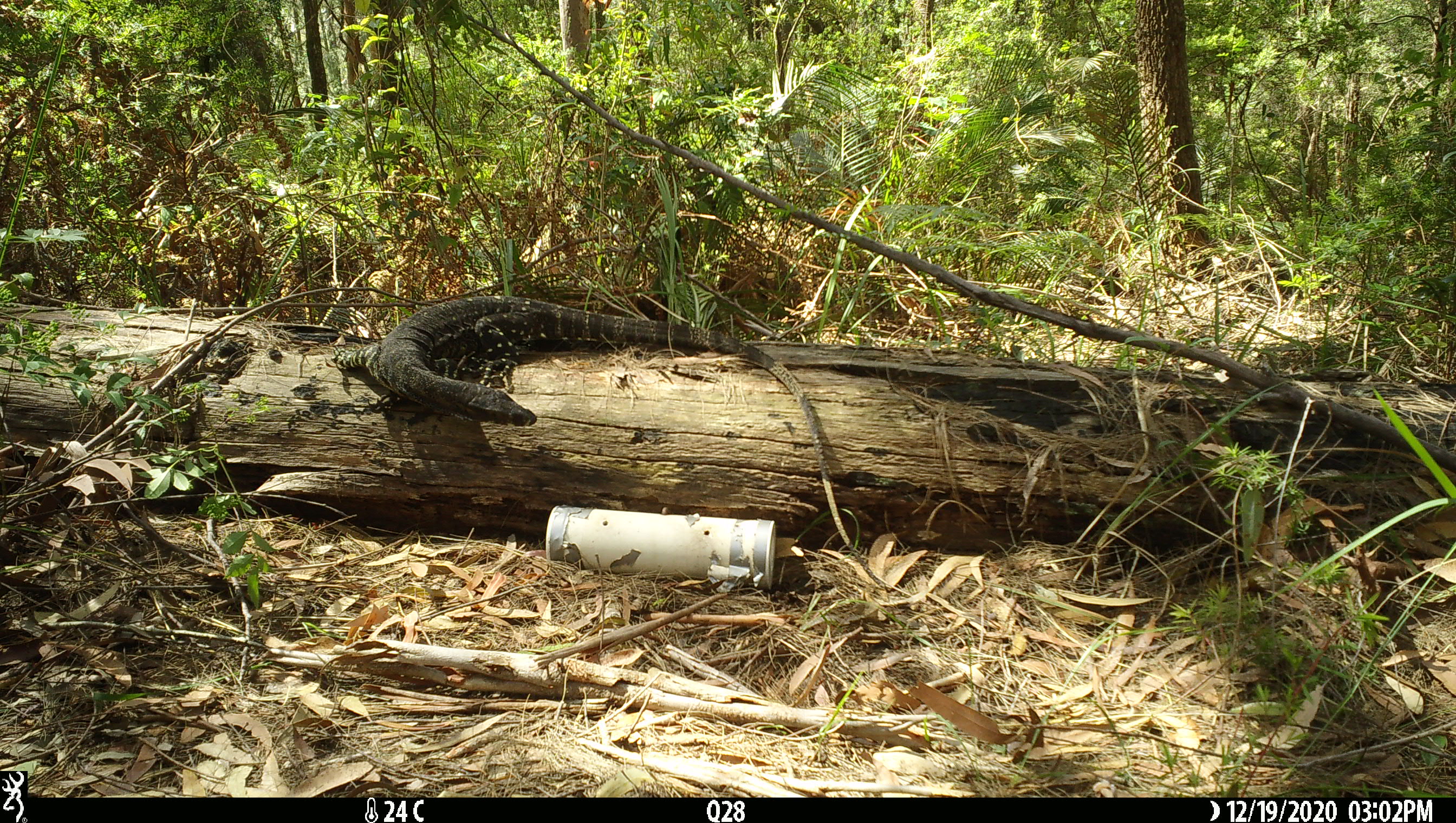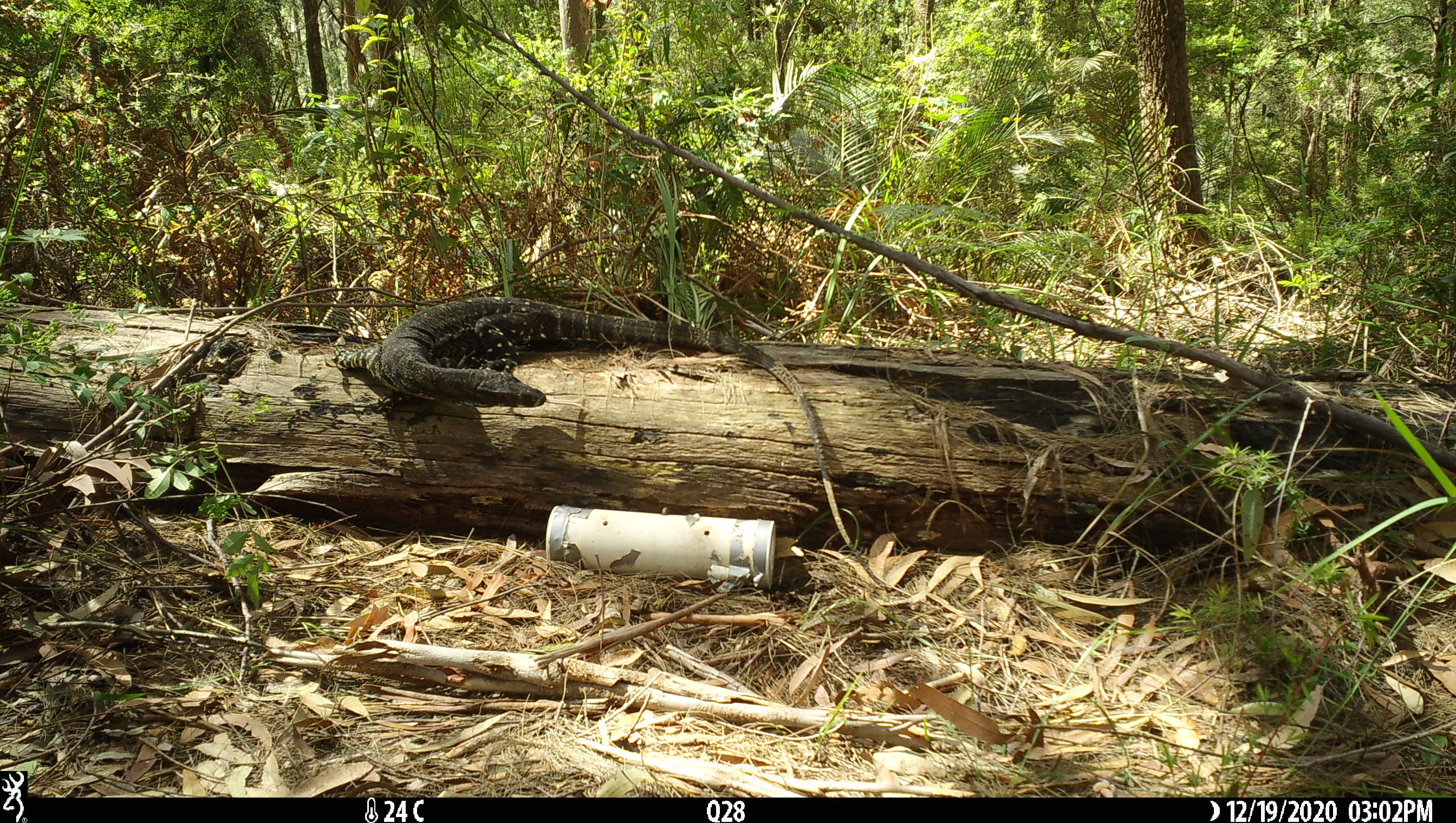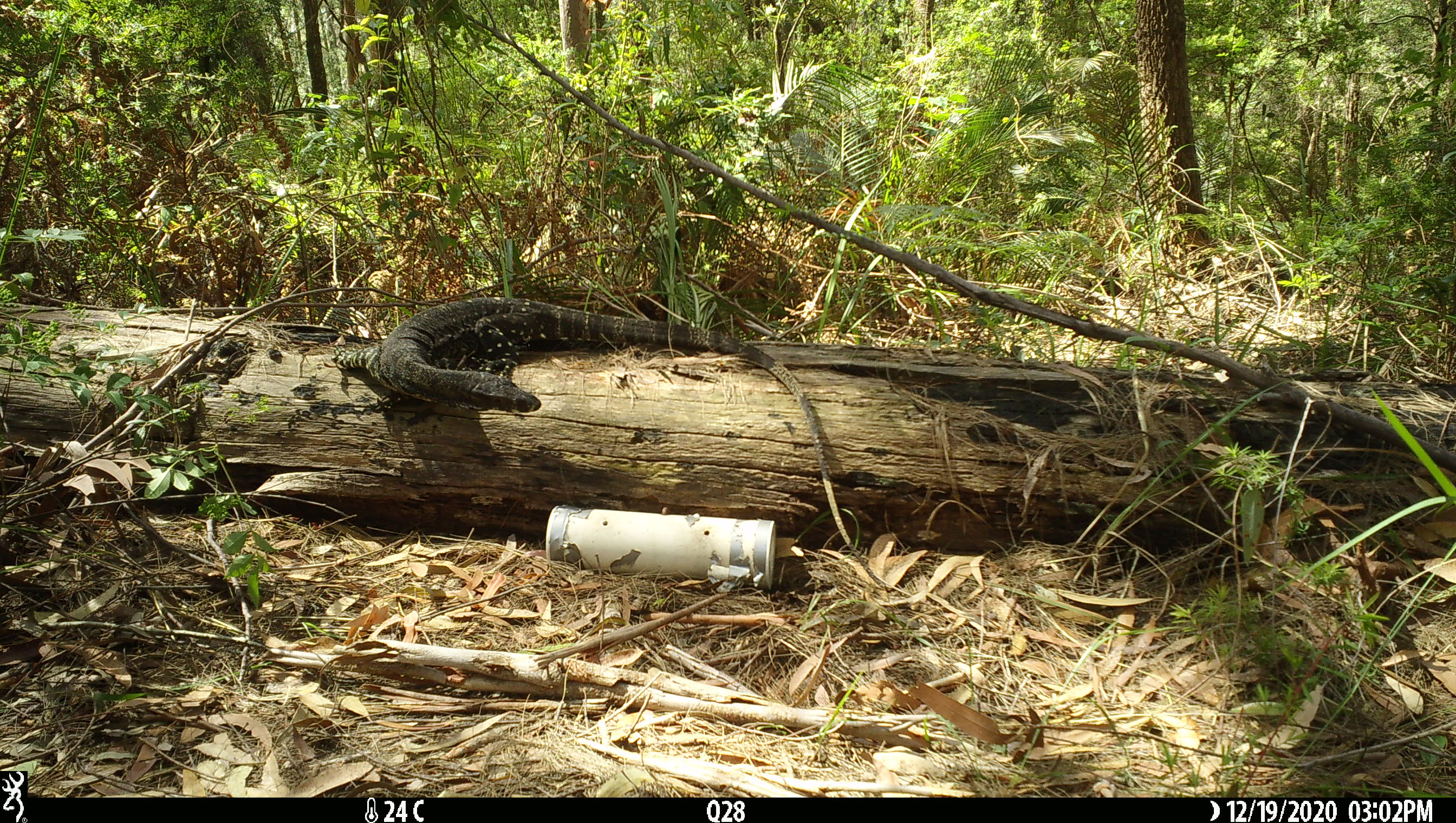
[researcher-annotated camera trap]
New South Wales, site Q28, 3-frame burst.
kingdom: Animalia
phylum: Chordata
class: Reptilia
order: Squamata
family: Varanidae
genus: Varanus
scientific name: Varanus varius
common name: lace monitor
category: goanna